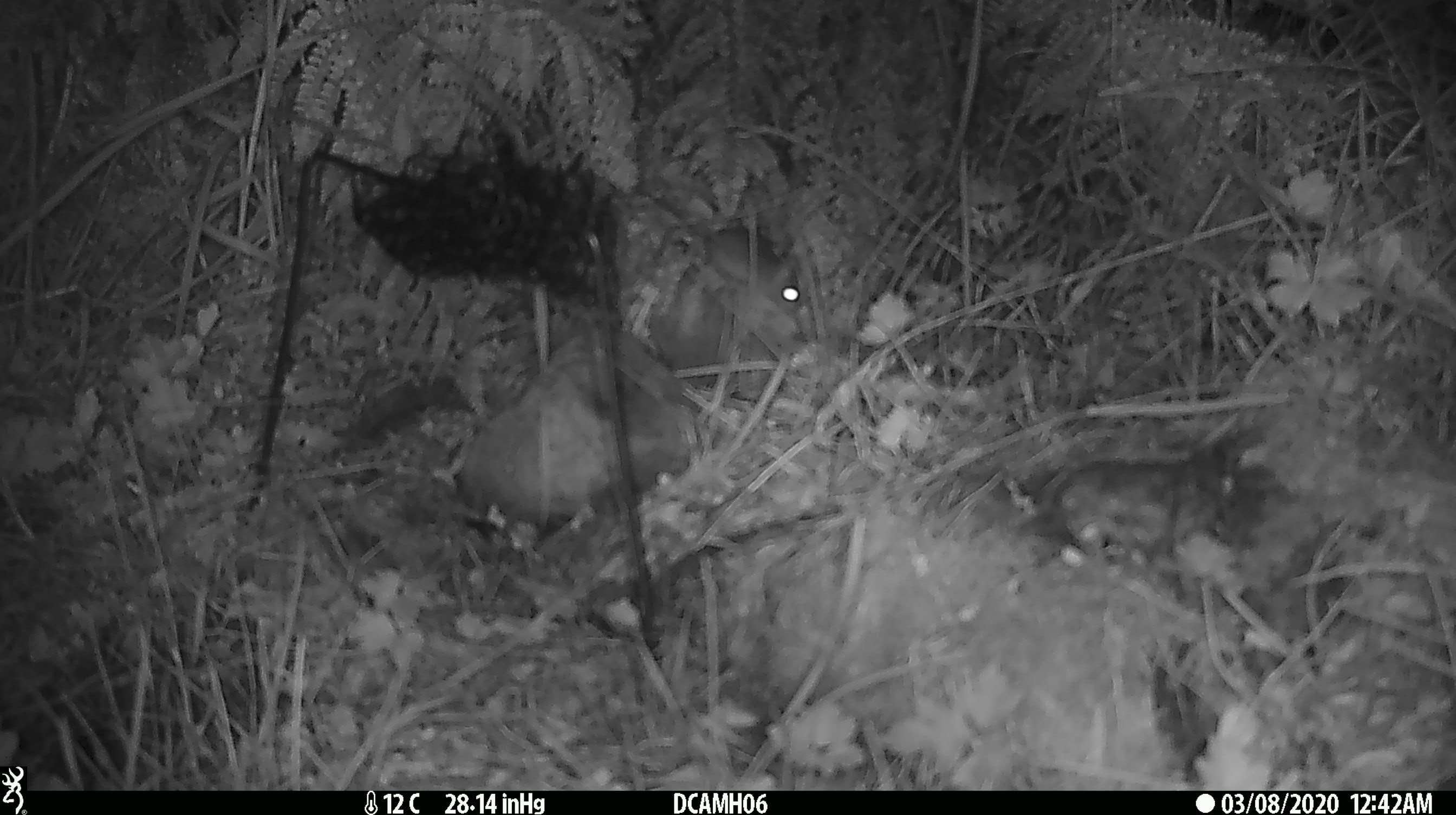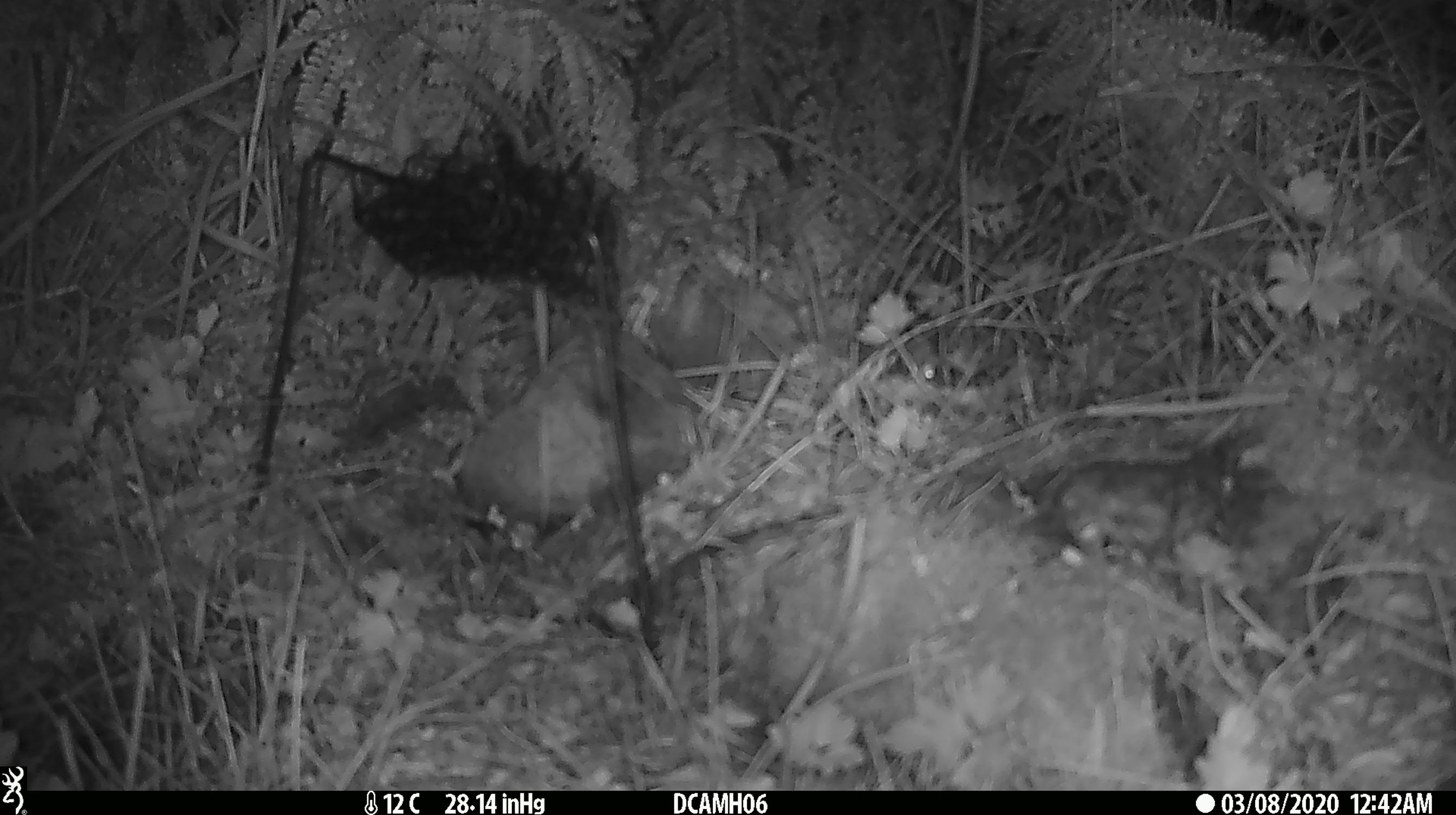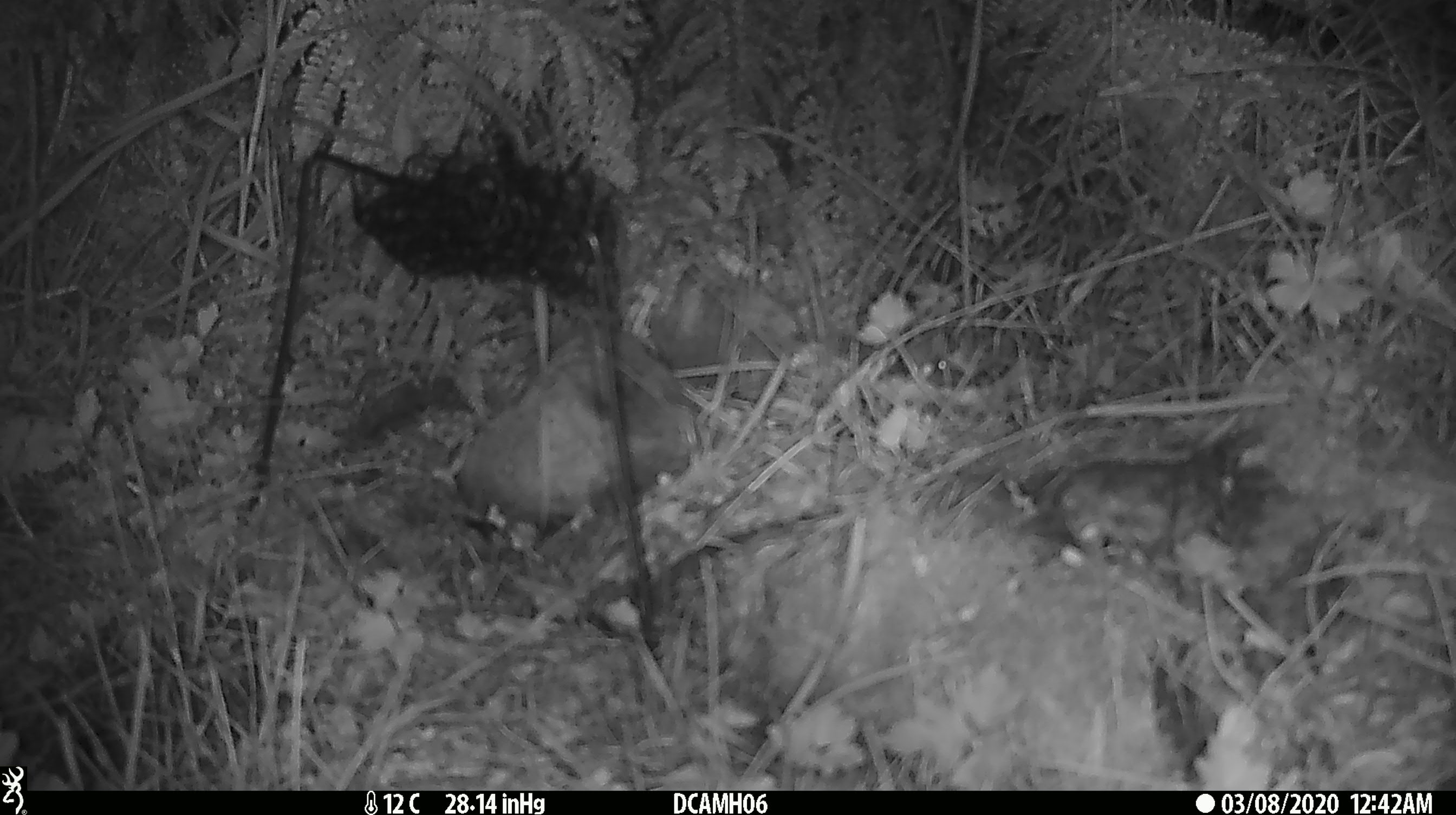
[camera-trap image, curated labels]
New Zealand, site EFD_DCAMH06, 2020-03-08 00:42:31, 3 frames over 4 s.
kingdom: Animalia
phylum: Chordata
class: Mammalia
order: Rodentia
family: Muridae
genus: Mus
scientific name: Mus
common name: mouse